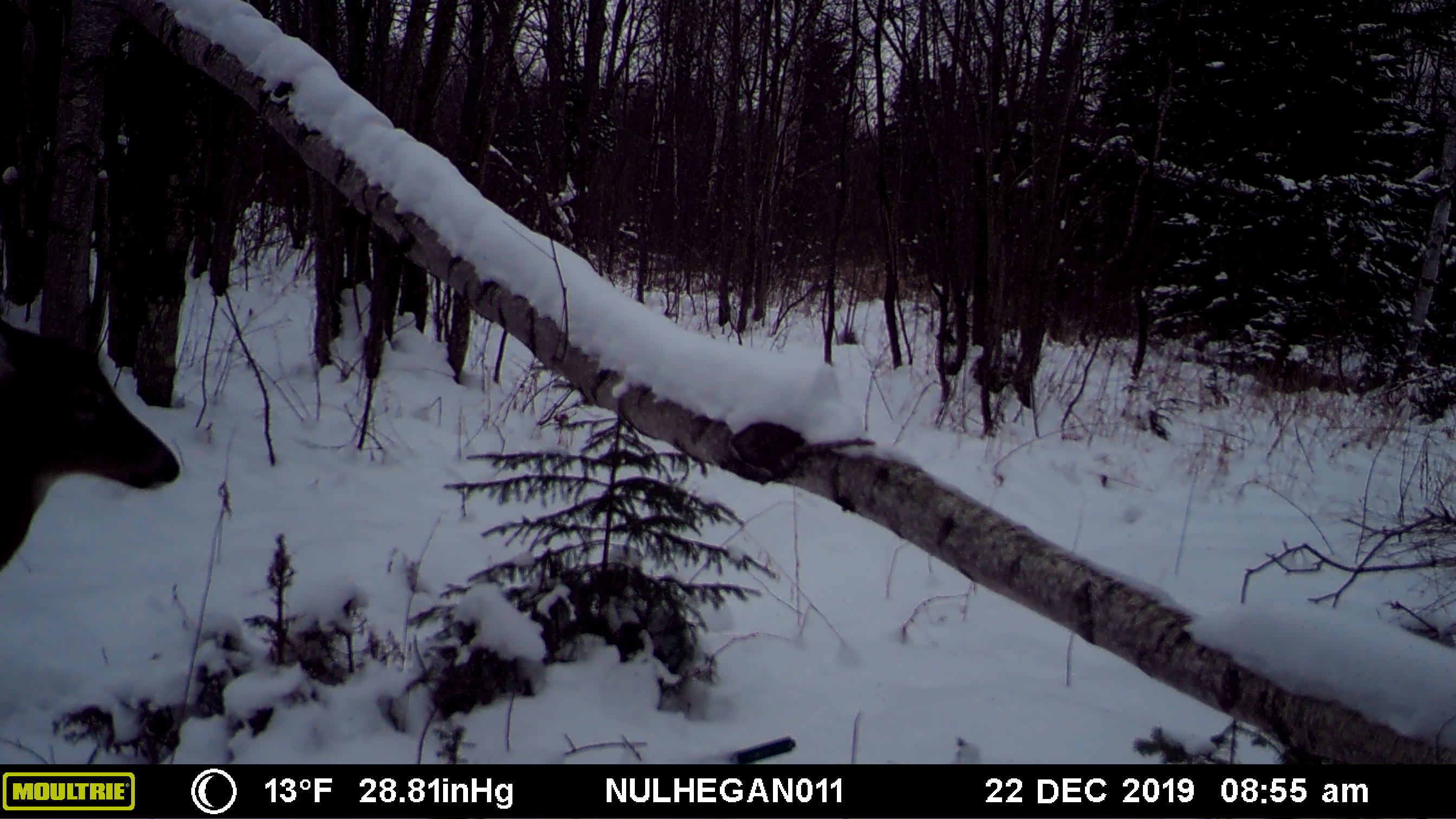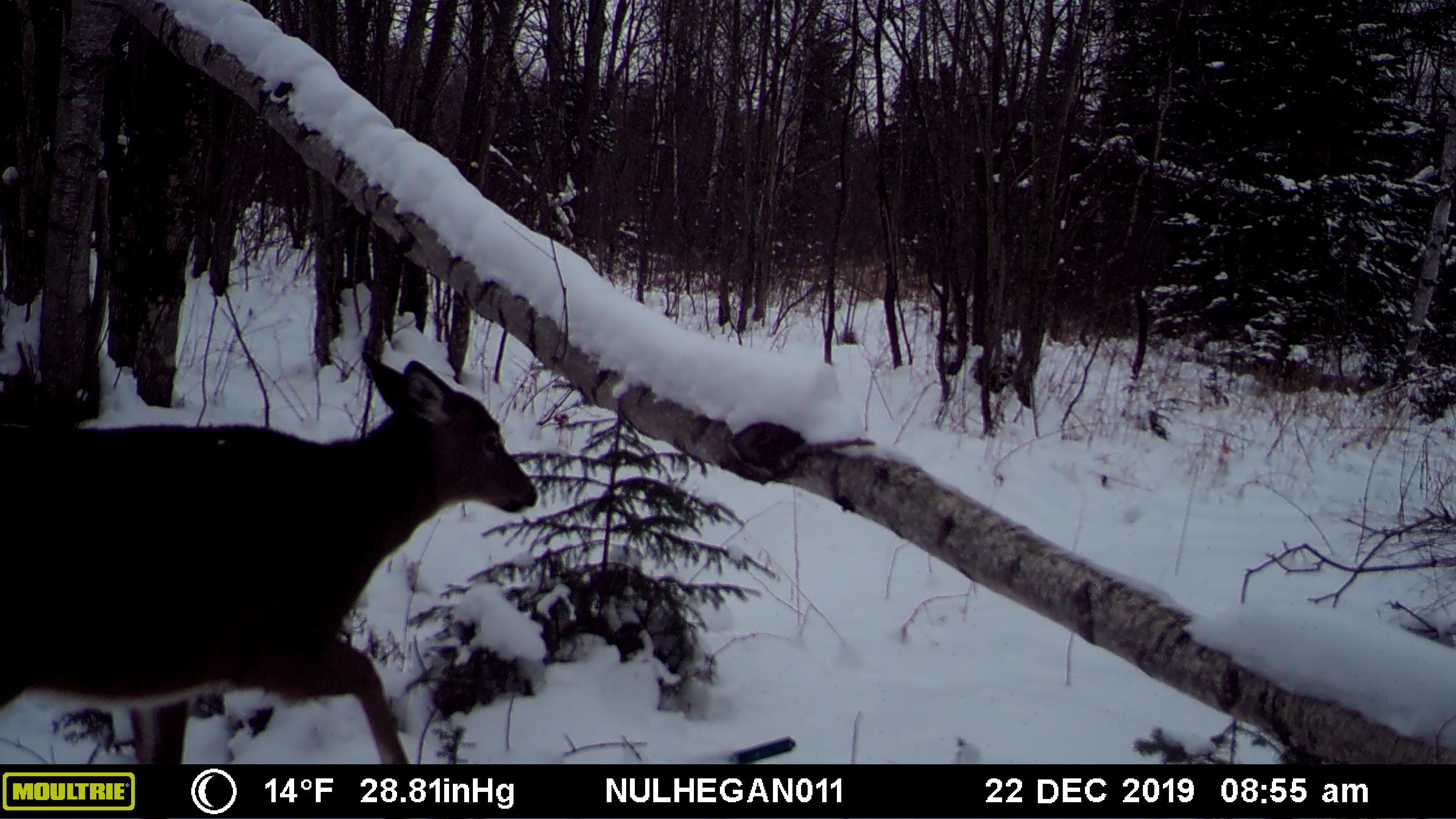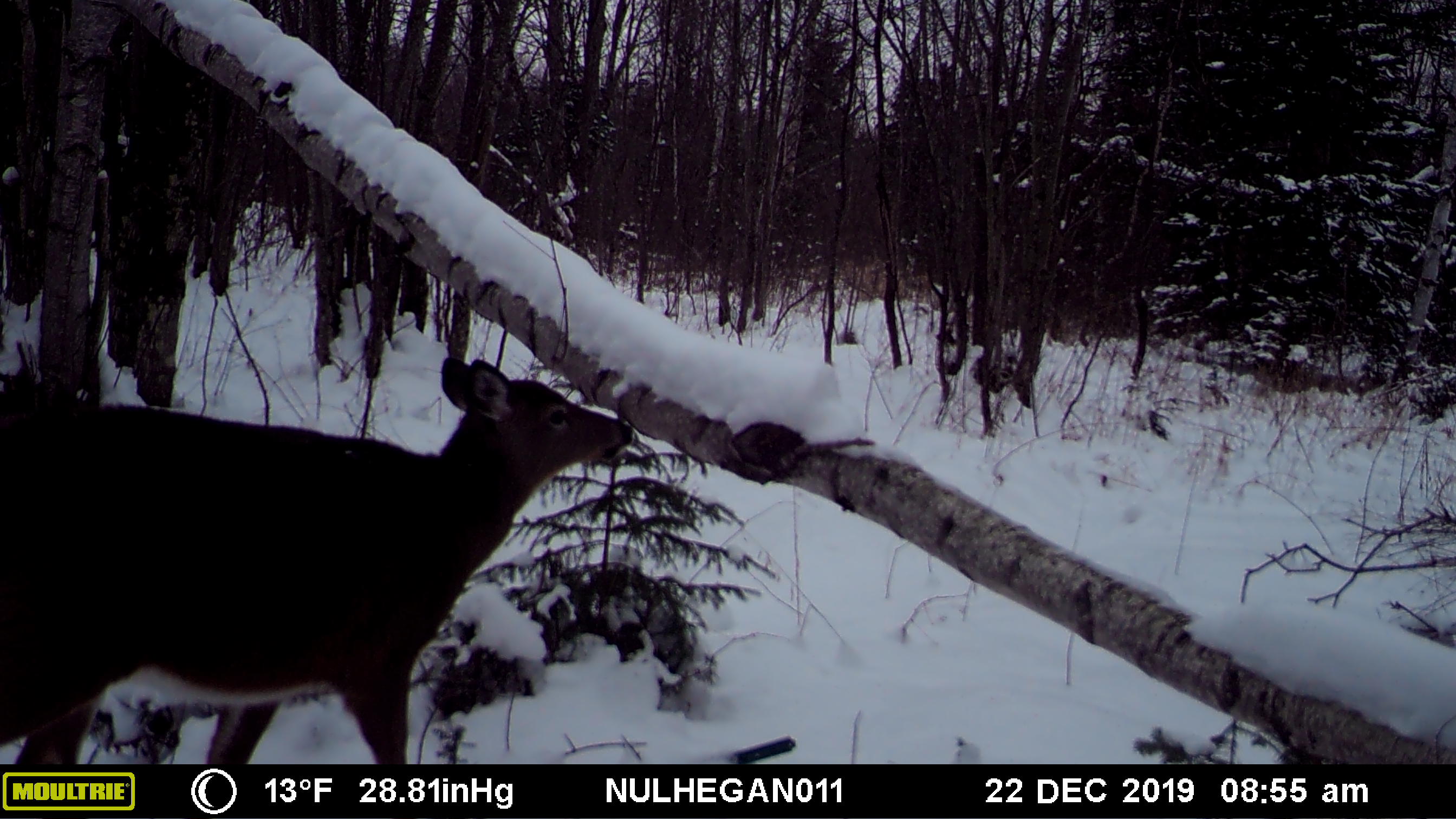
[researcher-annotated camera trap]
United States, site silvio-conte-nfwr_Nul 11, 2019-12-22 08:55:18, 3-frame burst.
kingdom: Animalia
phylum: Chordata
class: Mammalia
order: Artiodactyla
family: Cervidae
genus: Odocoileus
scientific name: Odocoileus virginianus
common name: white-tailed deer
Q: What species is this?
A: White-tailed deer (Odocoileus virginianus).